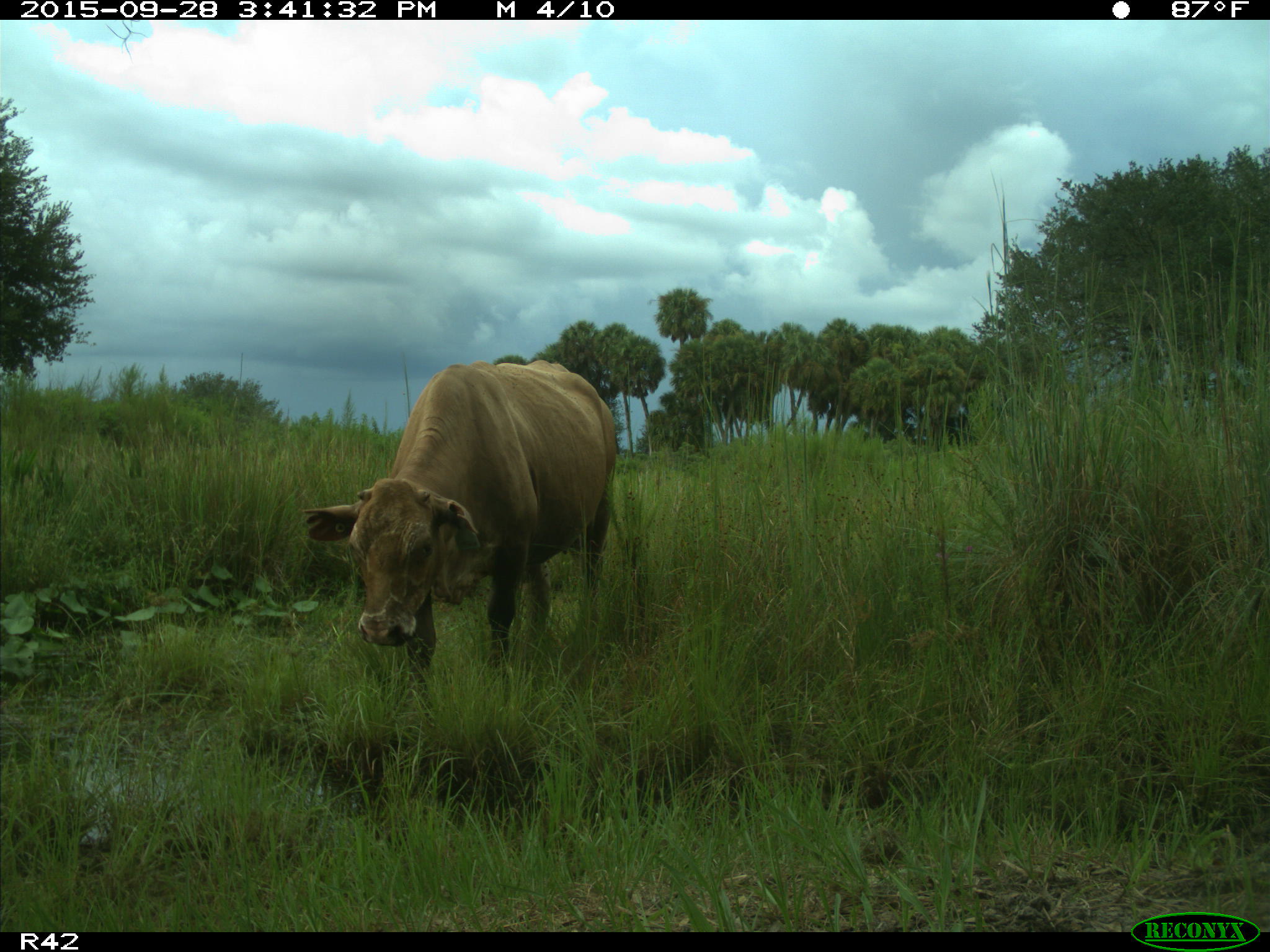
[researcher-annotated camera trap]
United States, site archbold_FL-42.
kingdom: Animalia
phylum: Chordata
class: Mammalia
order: Artiodactyla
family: Bovidae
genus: Bos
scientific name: Bos taurus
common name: domestic cow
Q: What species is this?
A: Bos taurus (domestic cow).